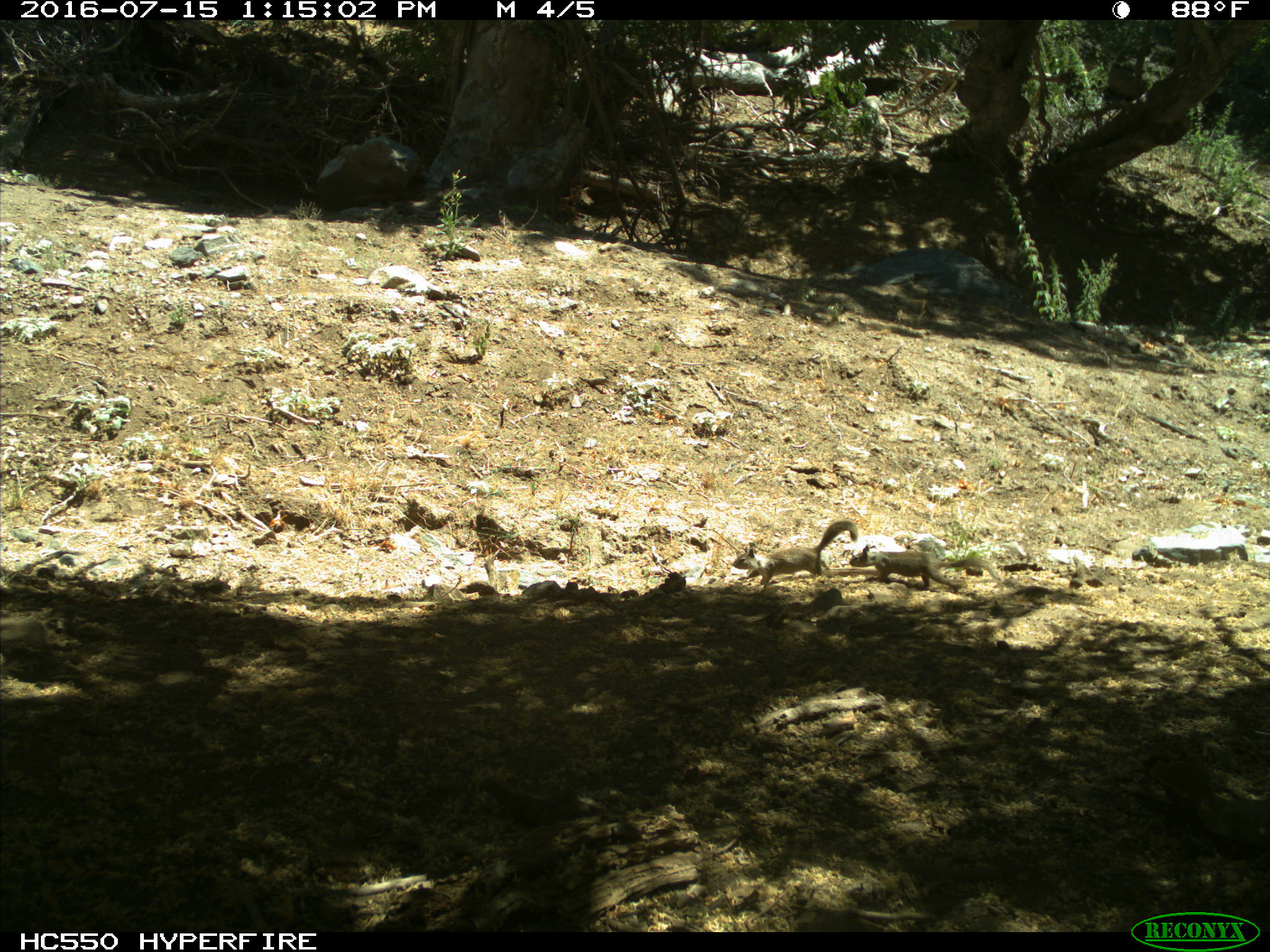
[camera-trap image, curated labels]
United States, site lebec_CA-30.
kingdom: Animalia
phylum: Chordata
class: Mammalia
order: Rodentia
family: Sciuridae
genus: Otospermophilus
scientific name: Otospermophilus beecheyi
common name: california ground squirrel